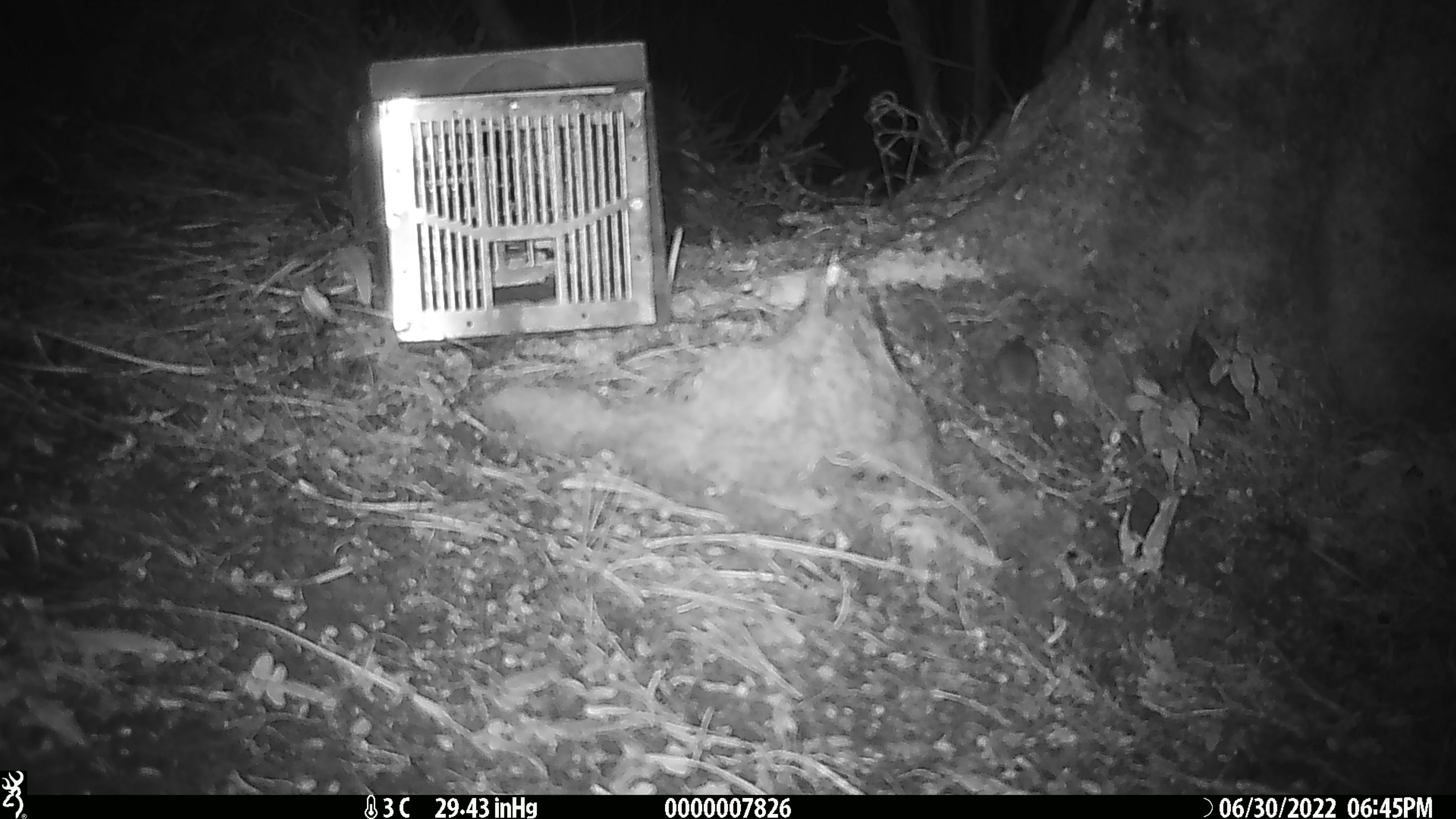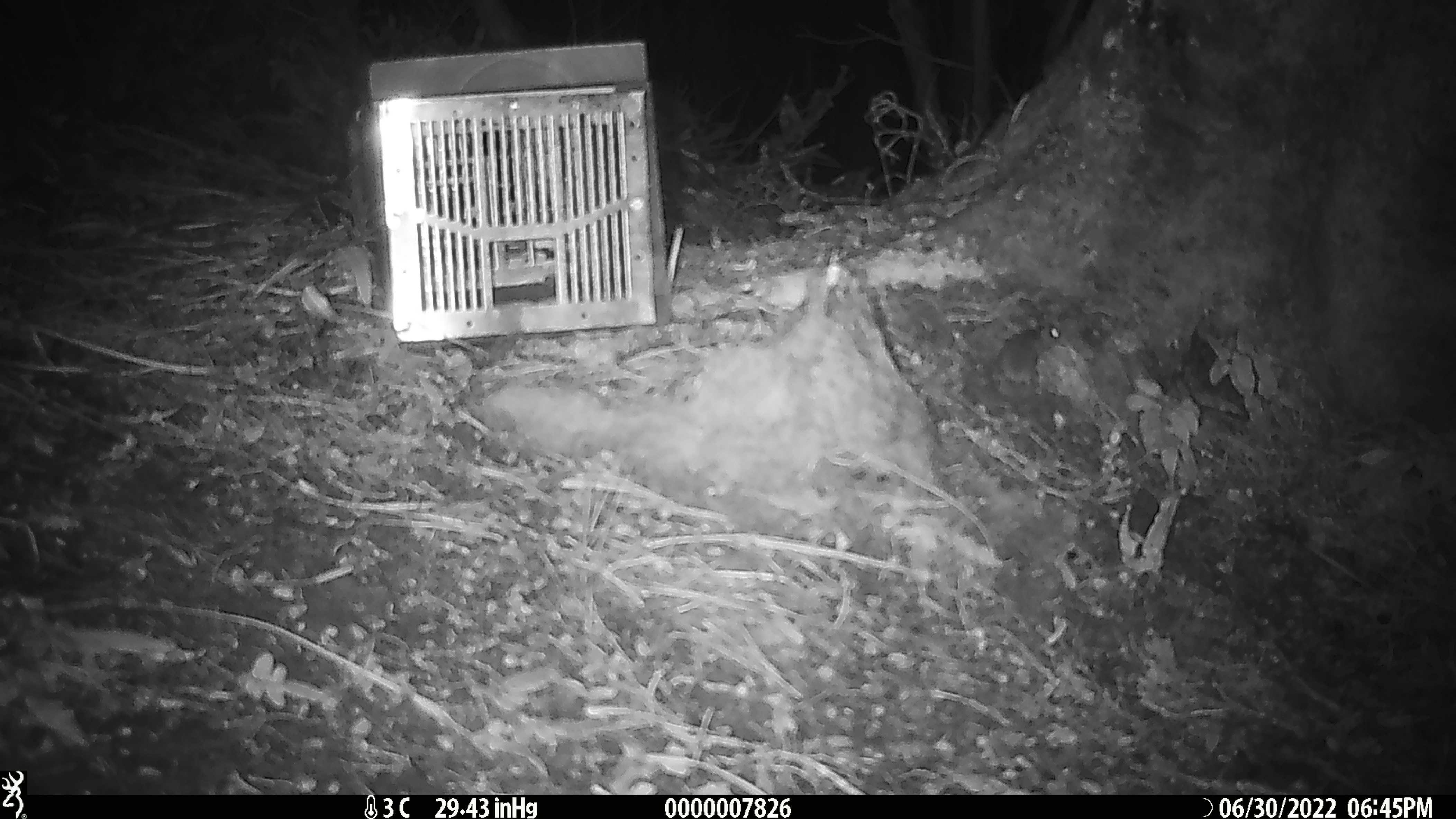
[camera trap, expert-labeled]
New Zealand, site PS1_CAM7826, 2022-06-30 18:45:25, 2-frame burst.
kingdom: Animalia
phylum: Chordata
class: Mammalia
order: Rodentia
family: Muridae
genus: Mus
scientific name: Mus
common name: mouse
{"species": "mouse (Mus)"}